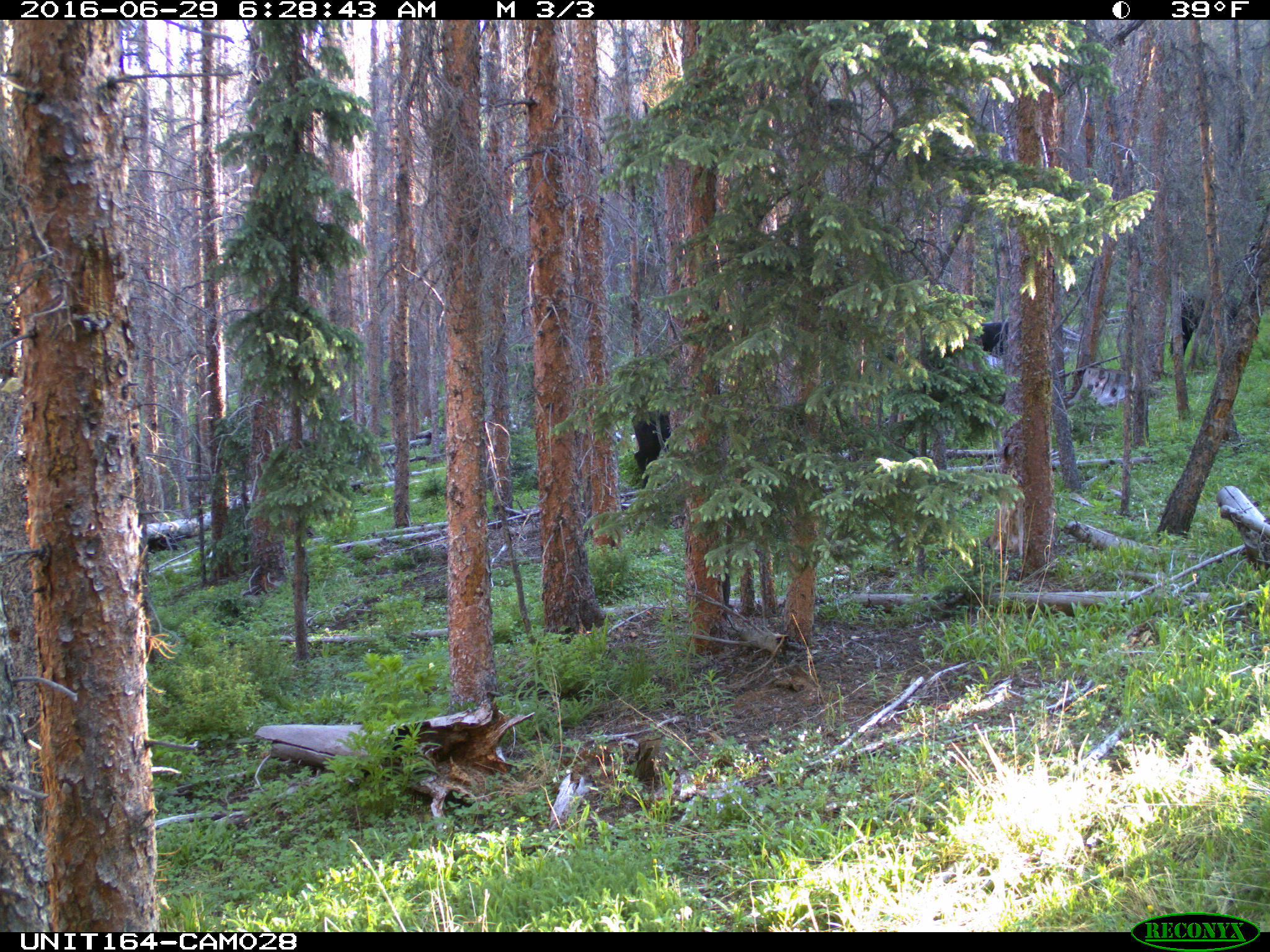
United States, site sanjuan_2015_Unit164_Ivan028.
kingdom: Animalia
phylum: Chordata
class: Mammalia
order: Artiodactyla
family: Bovidae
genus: Bos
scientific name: Bos taurus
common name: domestic cow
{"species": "Bos taurus (domestic cow)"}